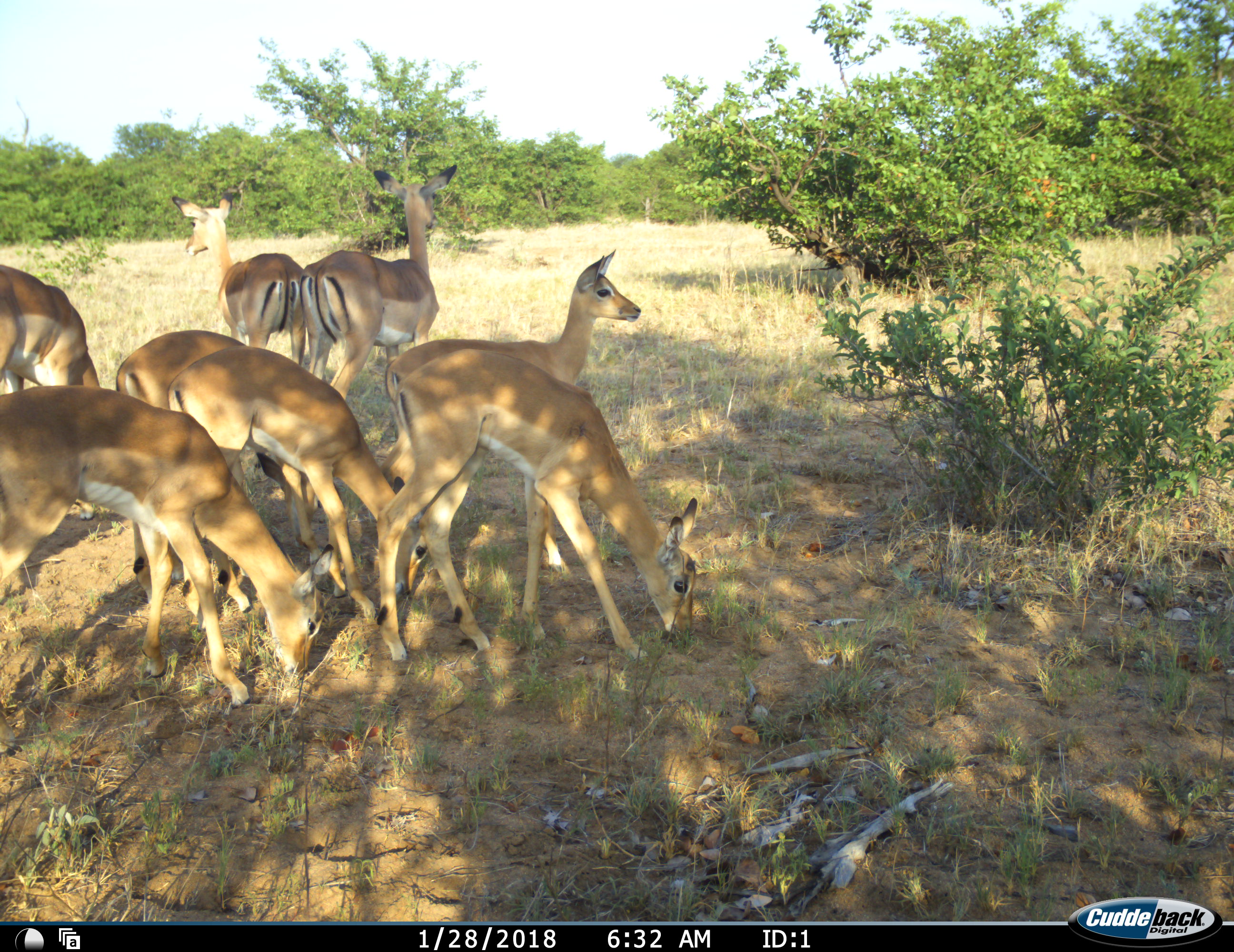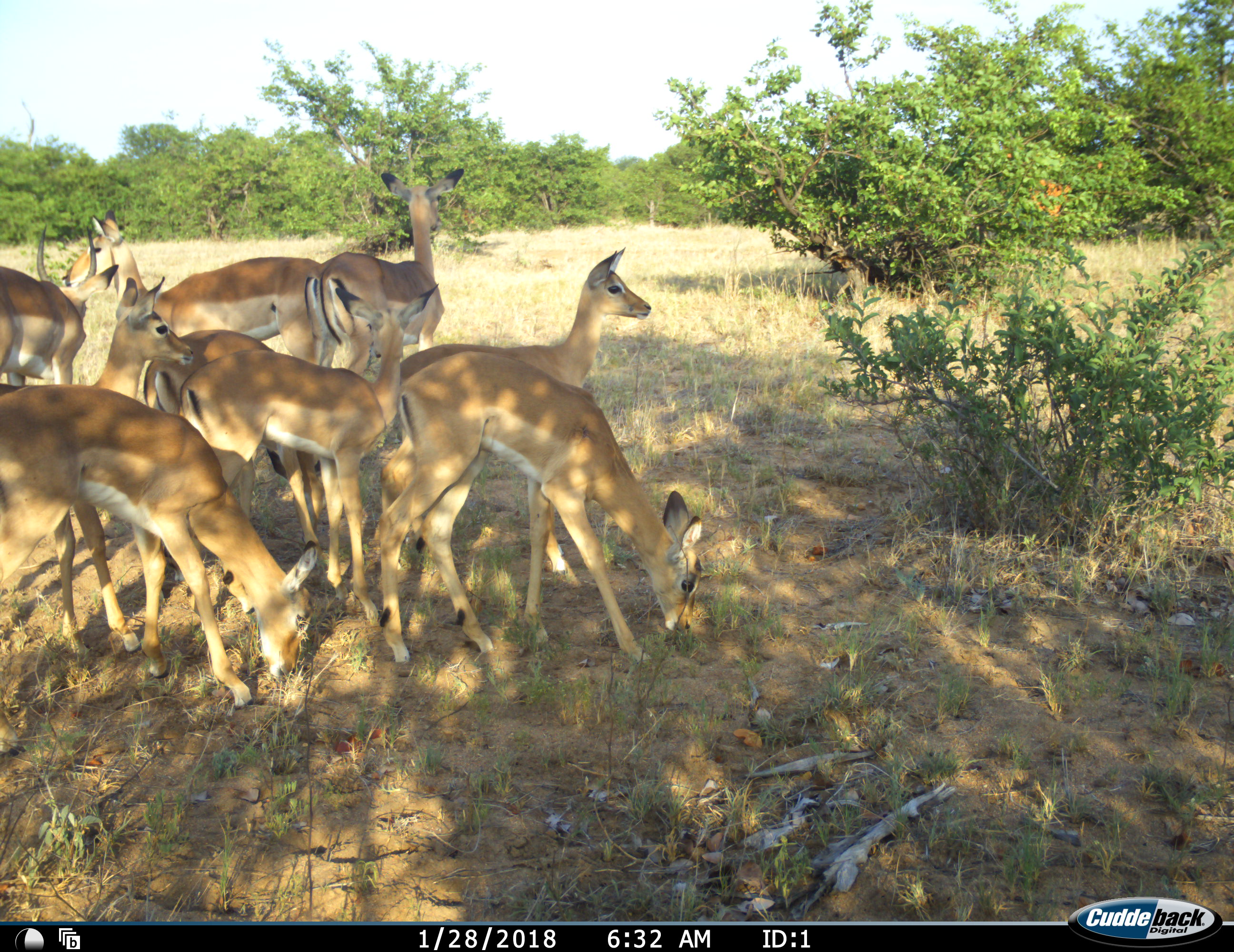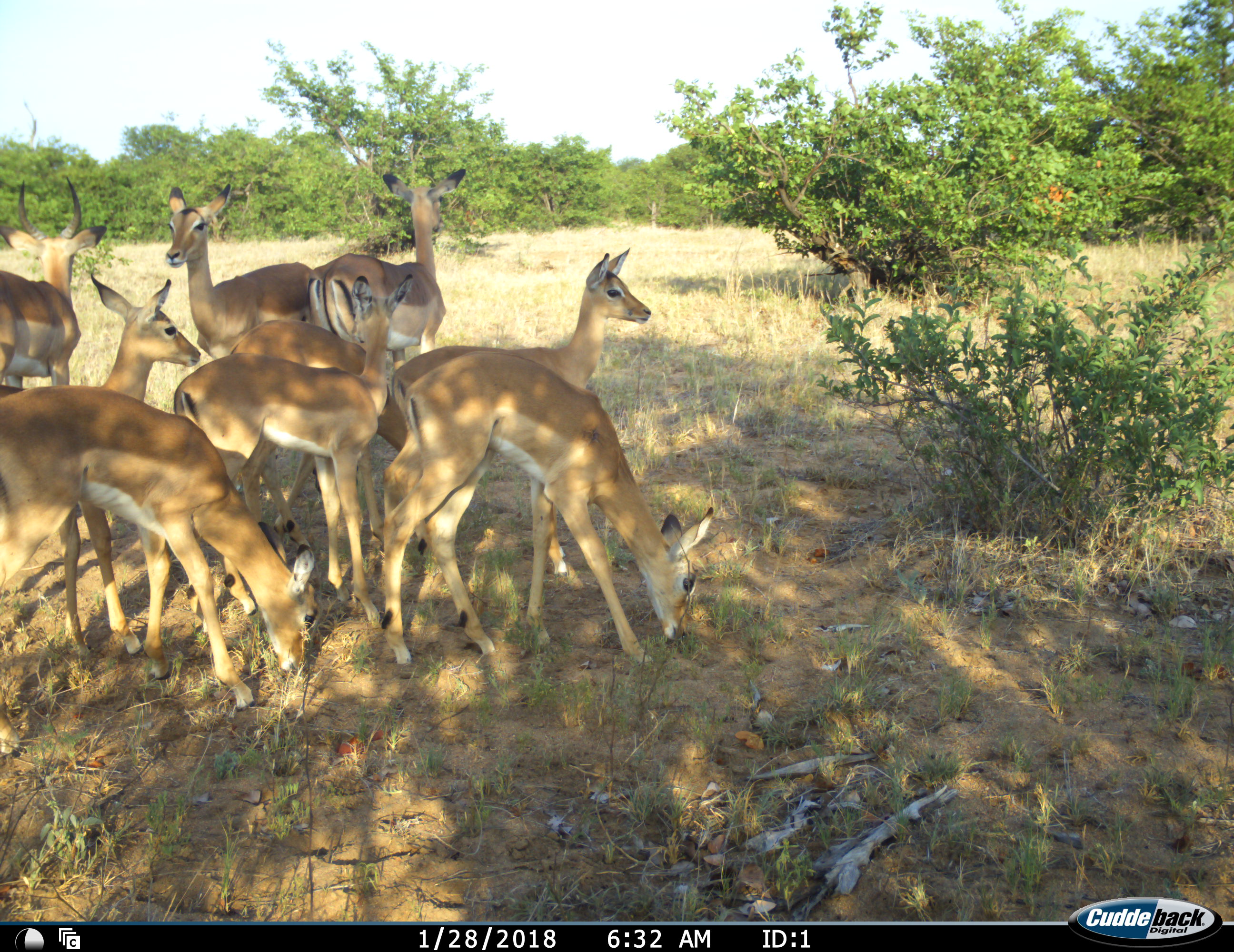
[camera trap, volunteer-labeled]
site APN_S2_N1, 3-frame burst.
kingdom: Animalia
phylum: Chordata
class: Mammalia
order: Artiodactyla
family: Bovidae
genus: Aepyceros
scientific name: Aepyceros melampus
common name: impala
Impala (Aepyceros melampus), count 9. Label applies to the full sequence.